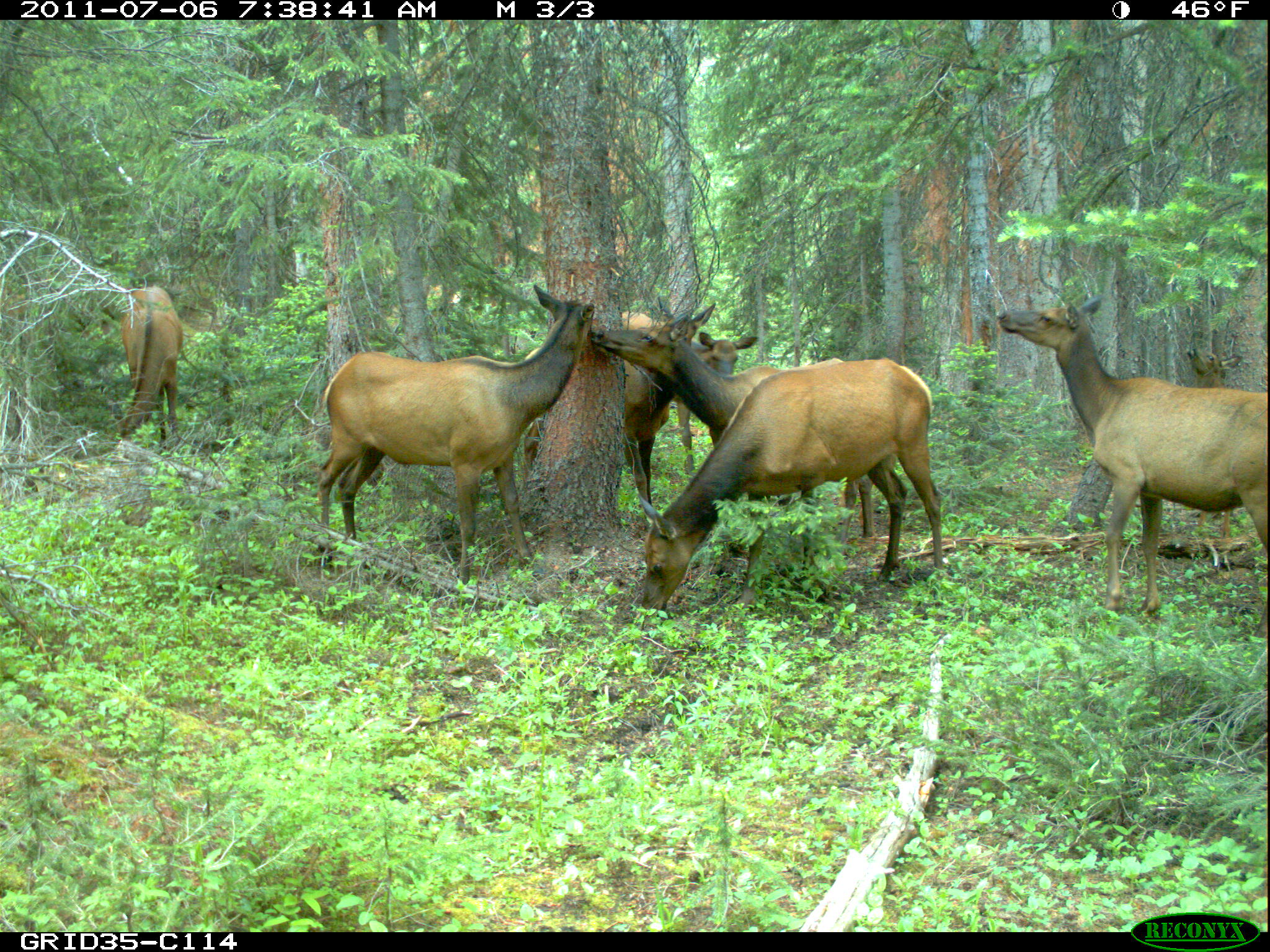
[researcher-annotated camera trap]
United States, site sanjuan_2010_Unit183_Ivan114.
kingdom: Animalia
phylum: Chordata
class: Mammalia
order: Artiodactyla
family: Cervidae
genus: Cervus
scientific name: Cervus elaphus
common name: red deer